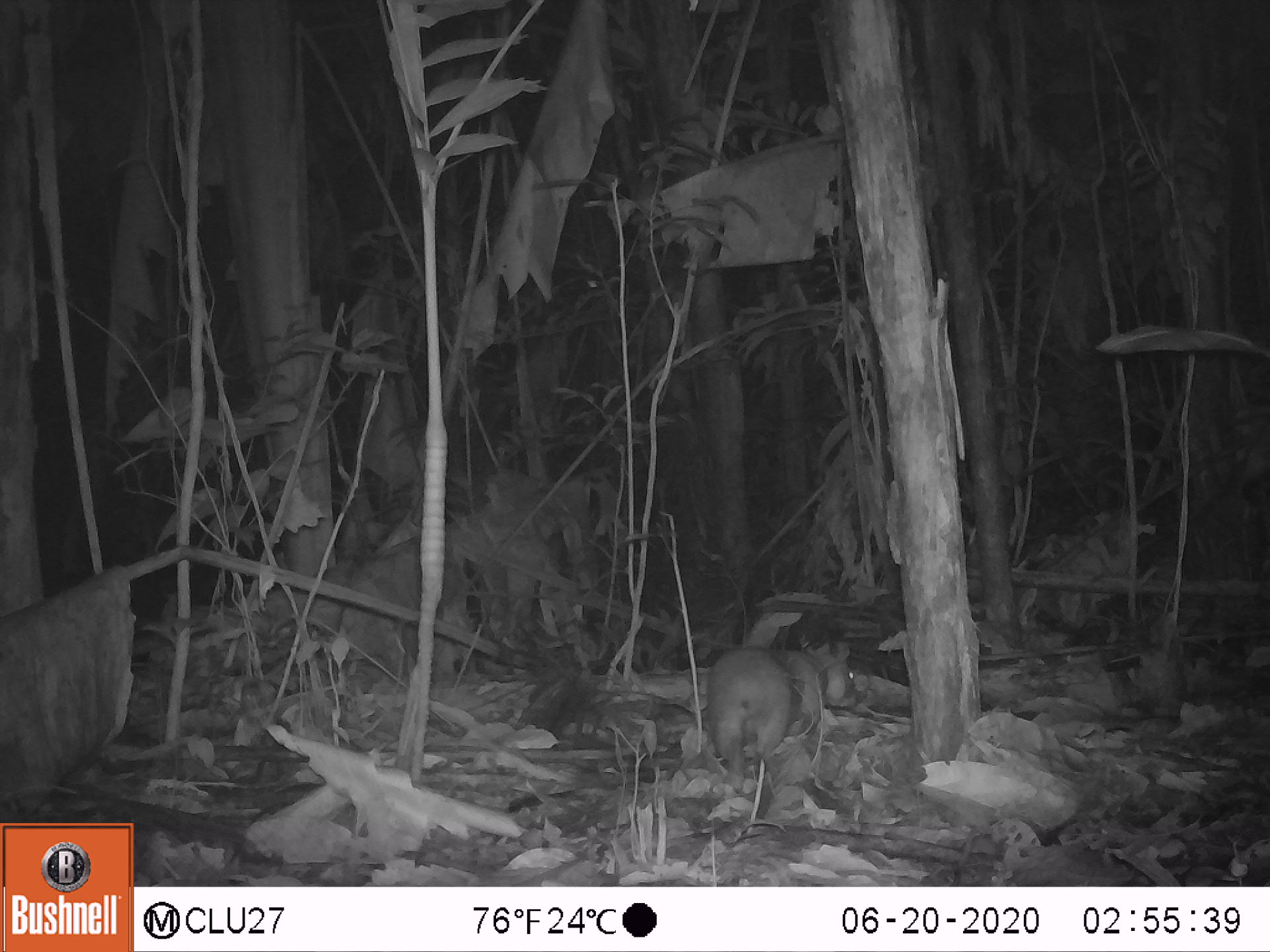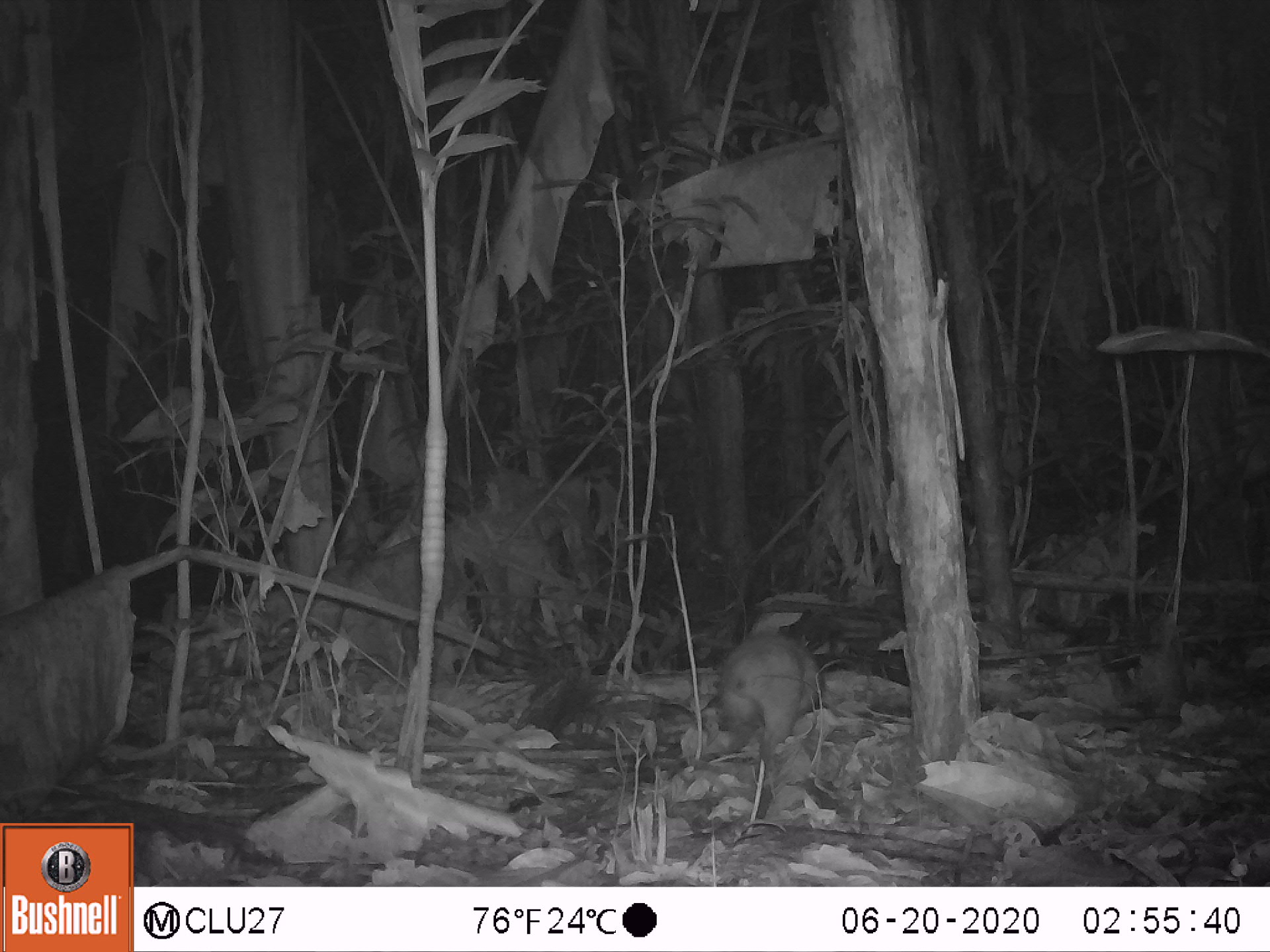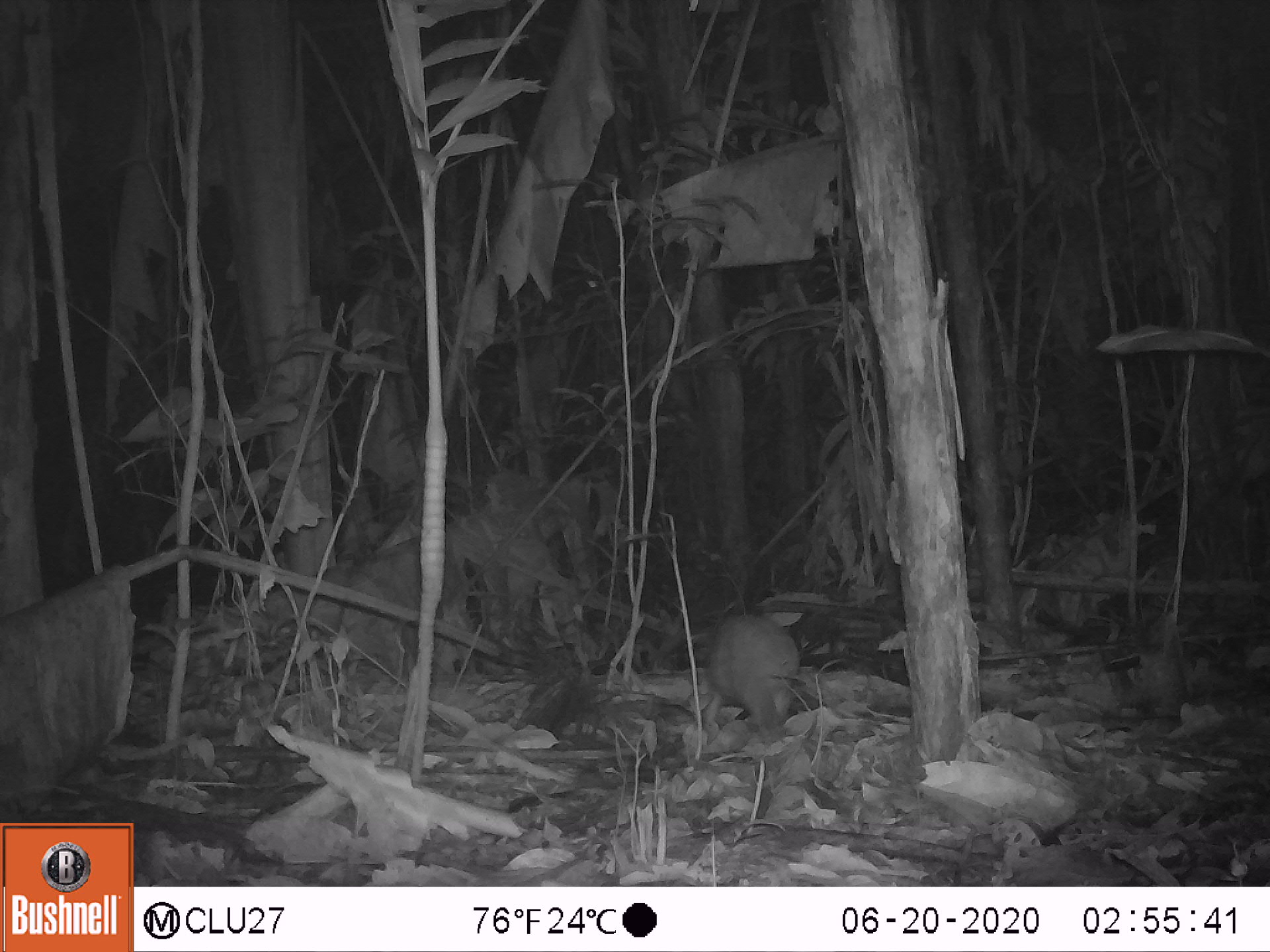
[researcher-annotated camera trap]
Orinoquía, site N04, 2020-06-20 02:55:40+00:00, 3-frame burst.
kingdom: Animalia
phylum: Chordata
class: Mammalia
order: Rodentia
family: Cuniculidae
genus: Cuniculus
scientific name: Cuniculus paca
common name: spotted paca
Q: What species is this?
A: Spotted paca (Cuniculus paca).